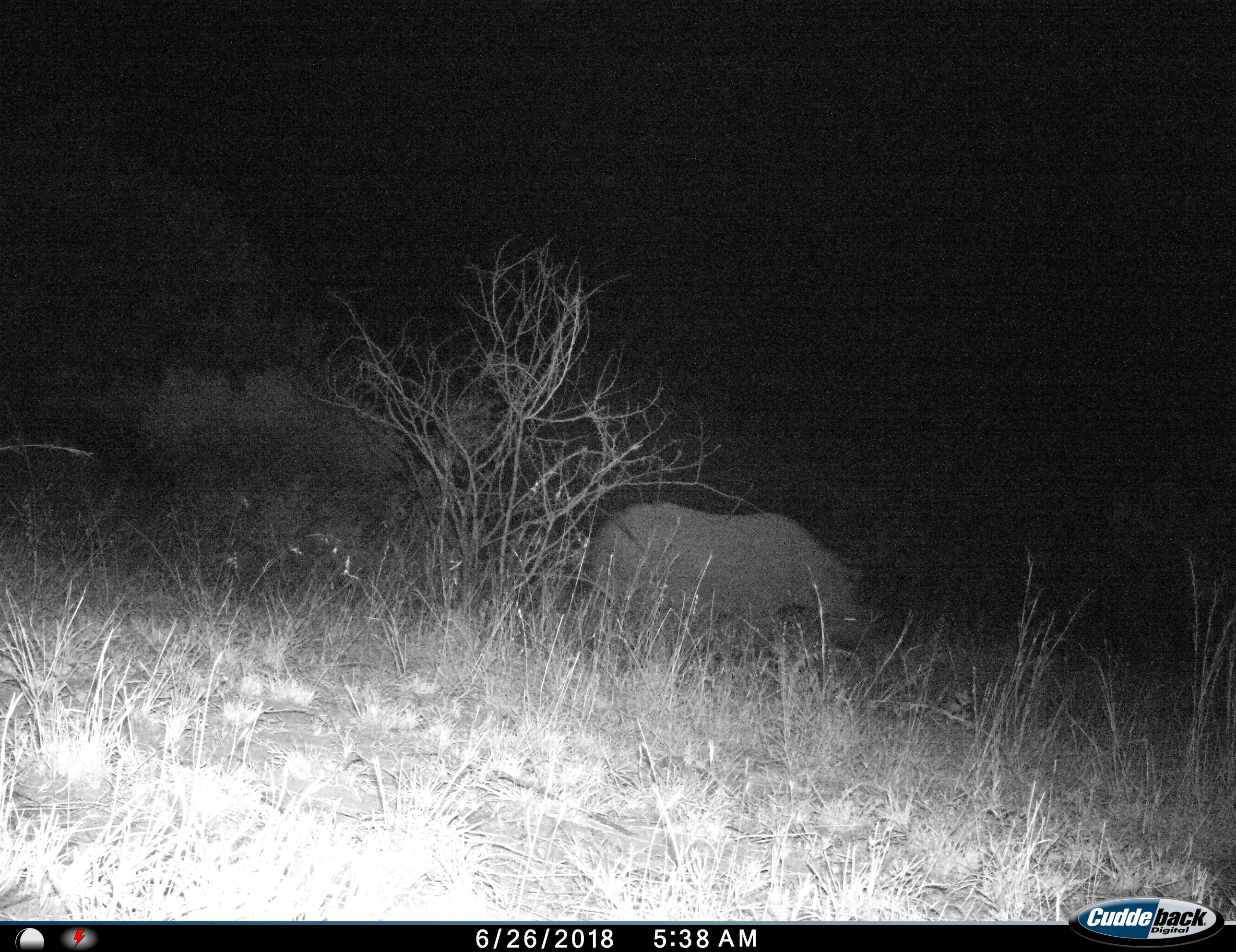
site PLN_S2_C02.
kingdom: Animalia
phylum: Chordata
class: Mammalia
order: Perissodactyla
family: Rhinocerotidae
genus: Ceratotherium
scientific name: Ceratotherium simum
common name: white rhinoceros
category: rhinoceroswhite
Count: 1.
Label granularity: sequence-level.